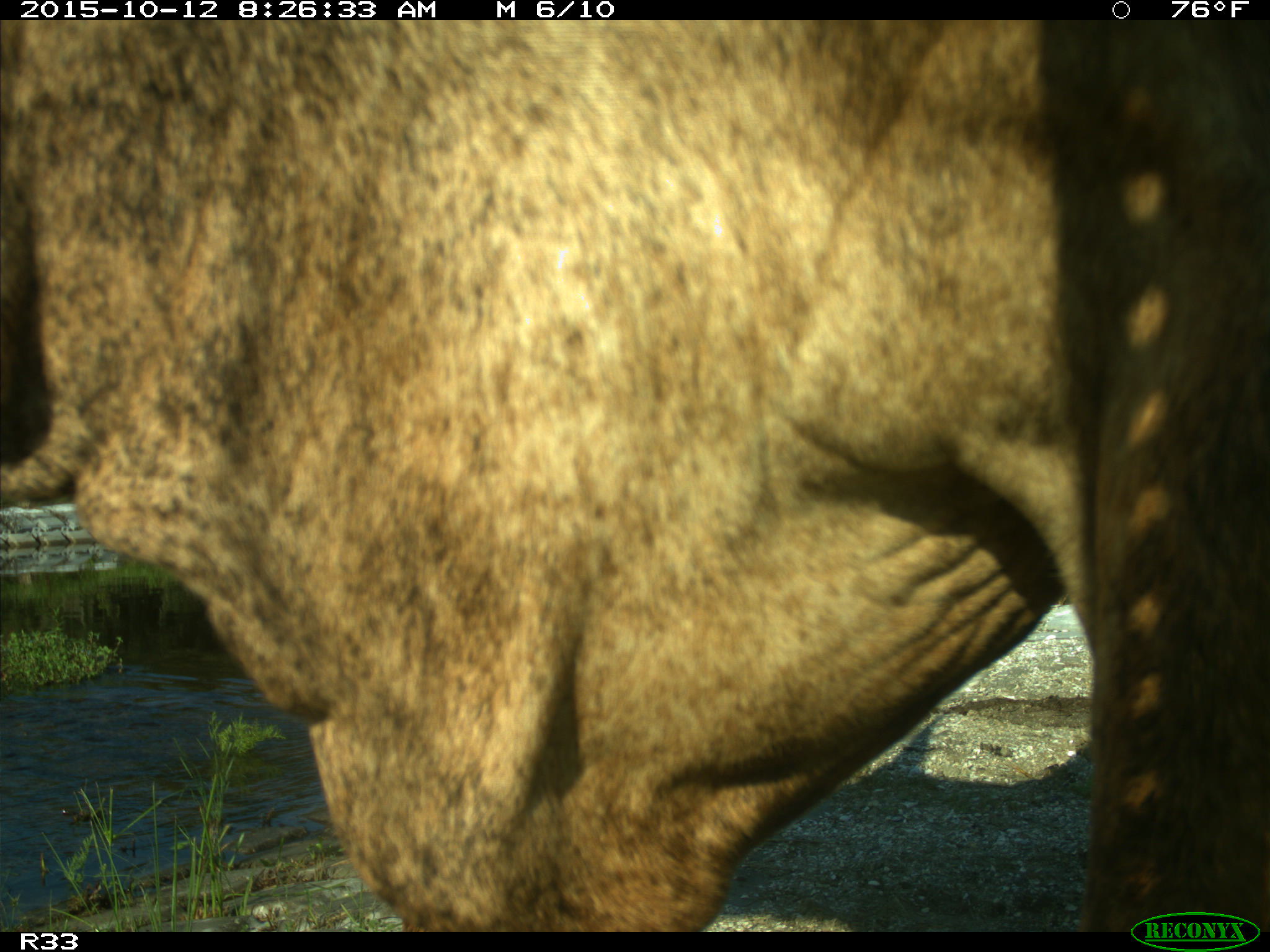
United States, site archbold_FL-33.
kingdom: Animalia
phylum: Chordata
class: Mammalia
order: Artiodactyla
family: Bovidae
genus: Bos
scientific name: Bos taurus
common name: domestic cow